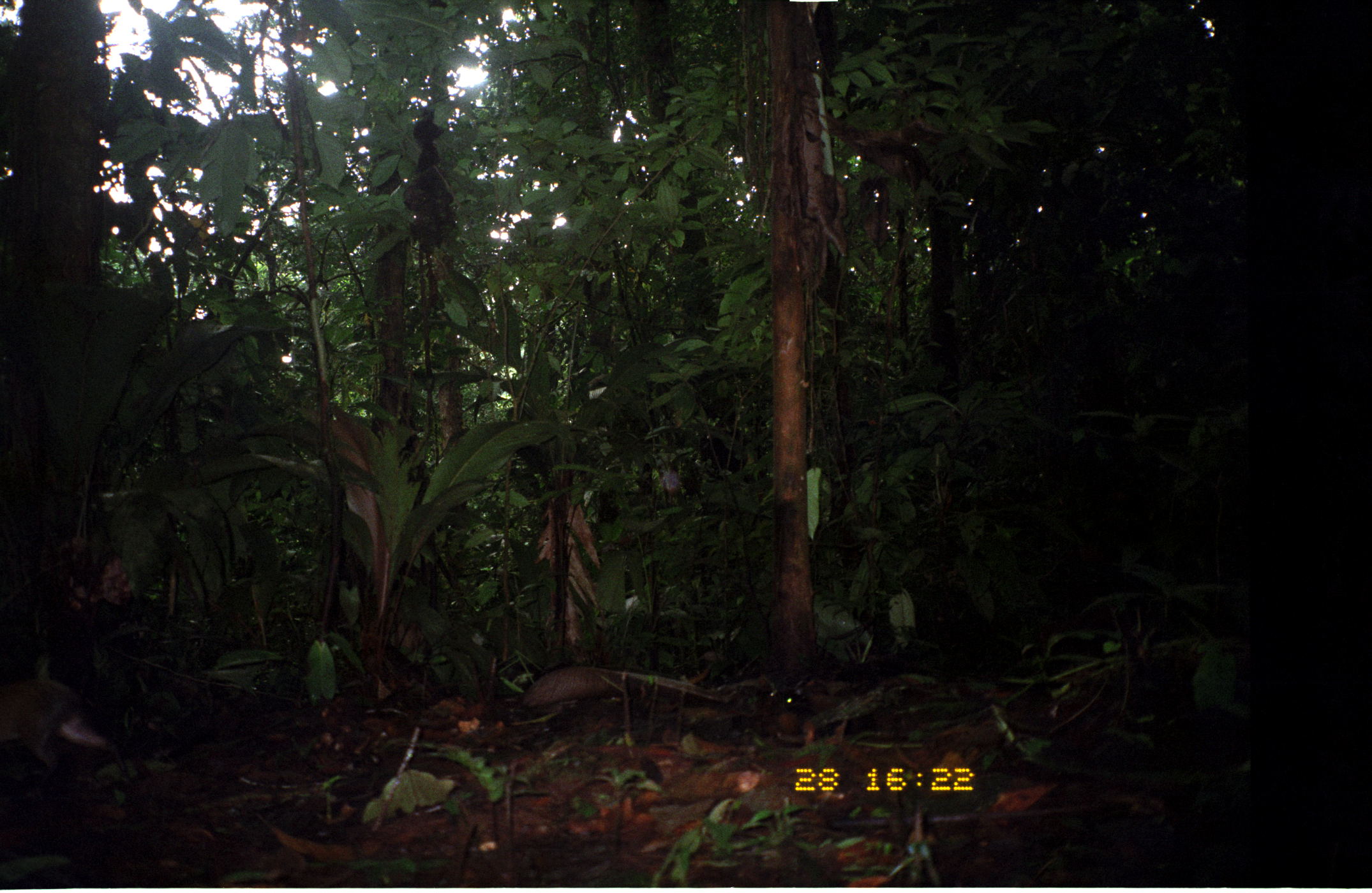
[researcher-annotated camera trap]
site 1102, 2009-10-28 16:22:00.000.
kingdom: Animalia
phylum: Chordata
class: Mammalia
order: Rodentia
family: Dasyproctidae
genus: Dasyprocta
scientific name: Dasyprocta punctata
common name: central american agouti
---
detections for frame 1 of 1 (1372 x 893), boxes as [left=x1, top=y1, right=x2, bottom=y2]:
dasyprocta punctata: [left=758, top=661, right=937, bottom=746]; [left=0, top=674, right=125, bottom=783]